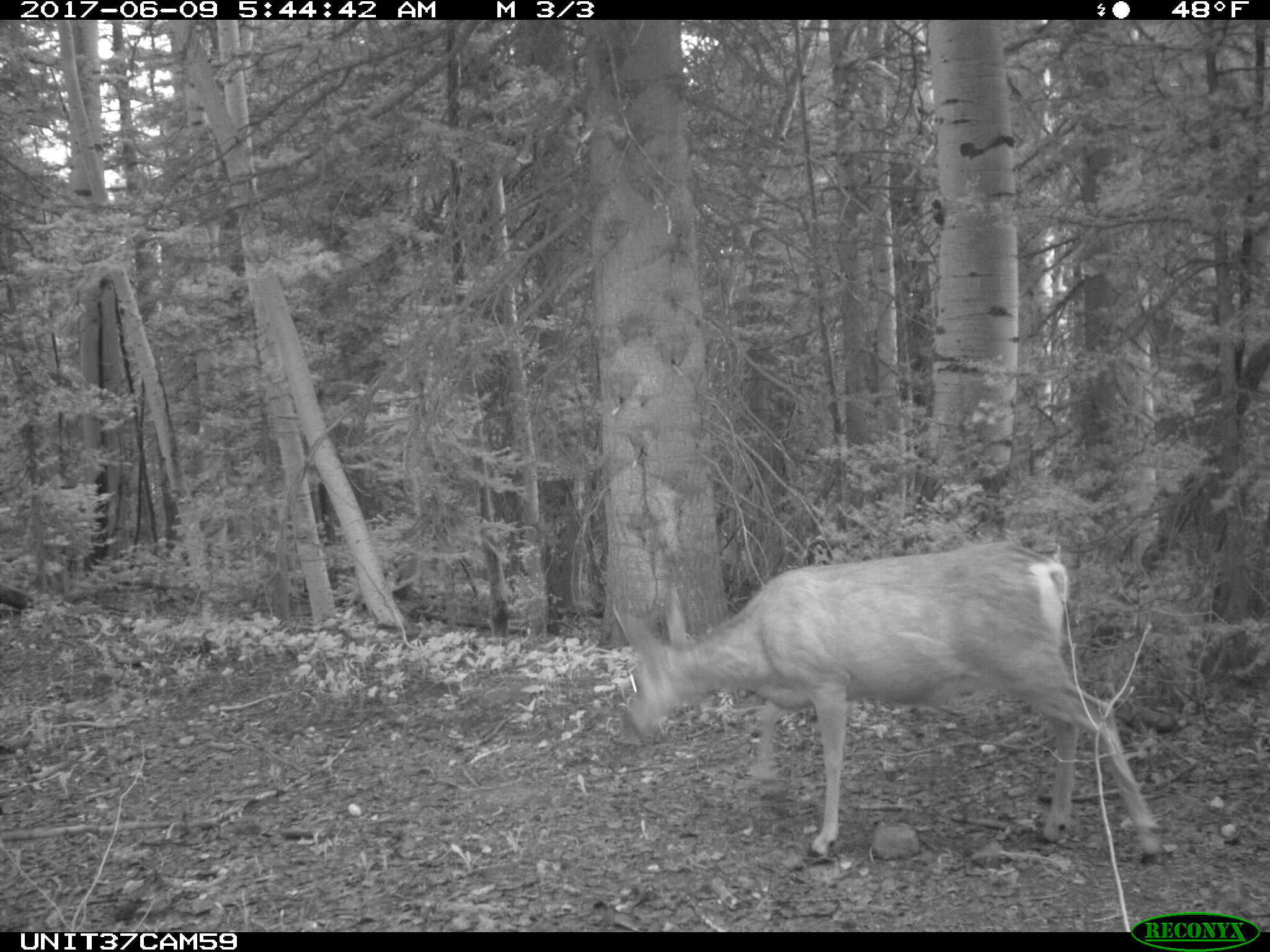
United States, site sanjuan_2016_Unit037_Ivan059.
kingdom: Animalia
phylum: Chordata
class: Mammalia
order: Artiodactyla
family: Cervidae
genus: Odocoileus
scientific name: Odocoileus hemionus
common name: mule deer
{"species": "Odocoileus hemionus (mule deer)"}